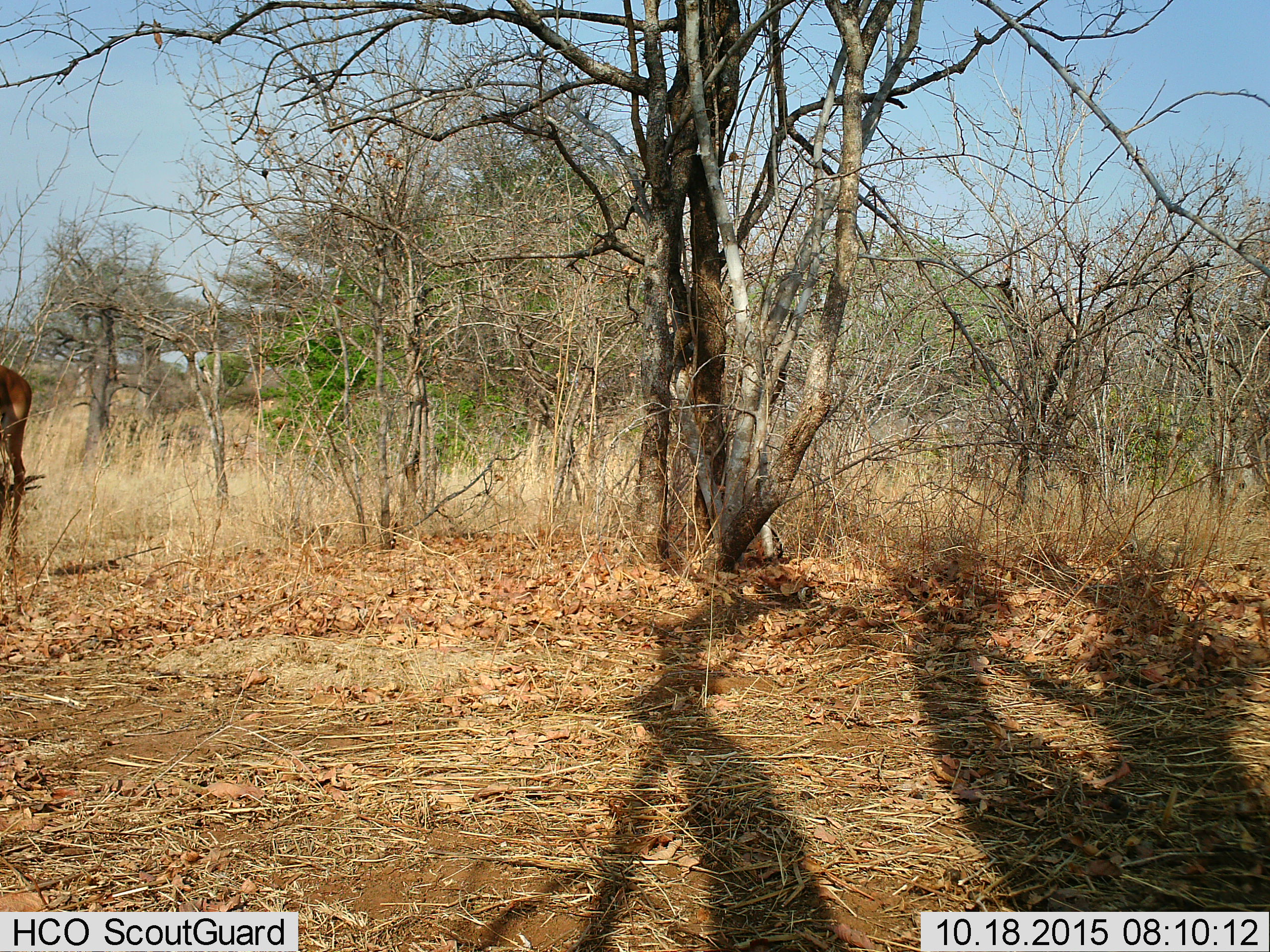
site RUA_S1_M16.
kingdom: Animalia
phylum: Chordata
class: Mammalia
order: Artiodactyla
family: Bovidae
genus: Aepyceros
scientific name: Aepyceros melampus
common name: impala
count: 1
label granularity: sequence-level